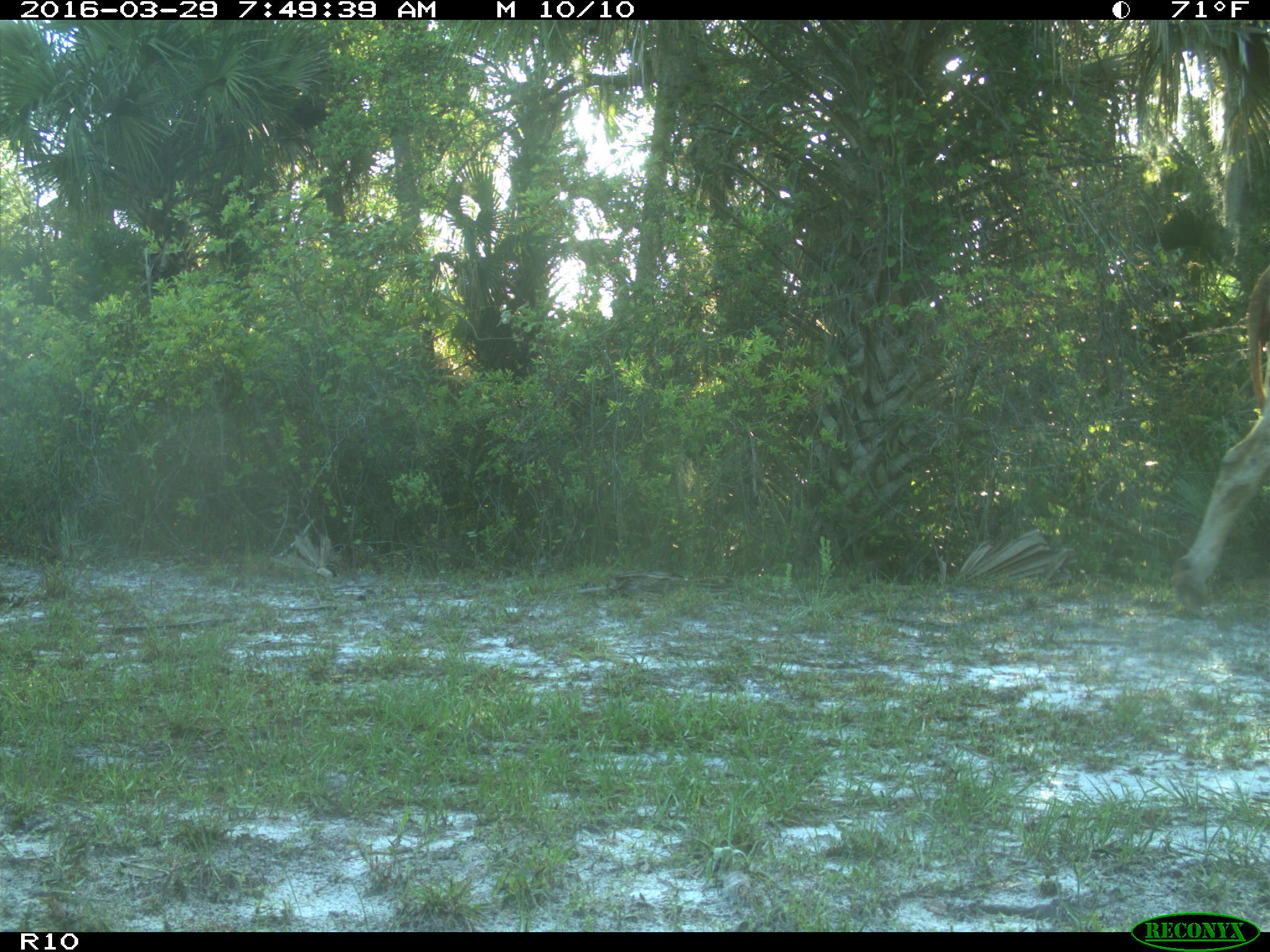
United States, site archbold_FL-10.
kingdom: Animalia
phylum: Chordata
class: Mammalia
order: Artiodactyla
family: Bovidae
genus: Bos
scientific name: Bos taurus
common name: domestic cow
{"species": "Bos taurus (domestic cow)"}